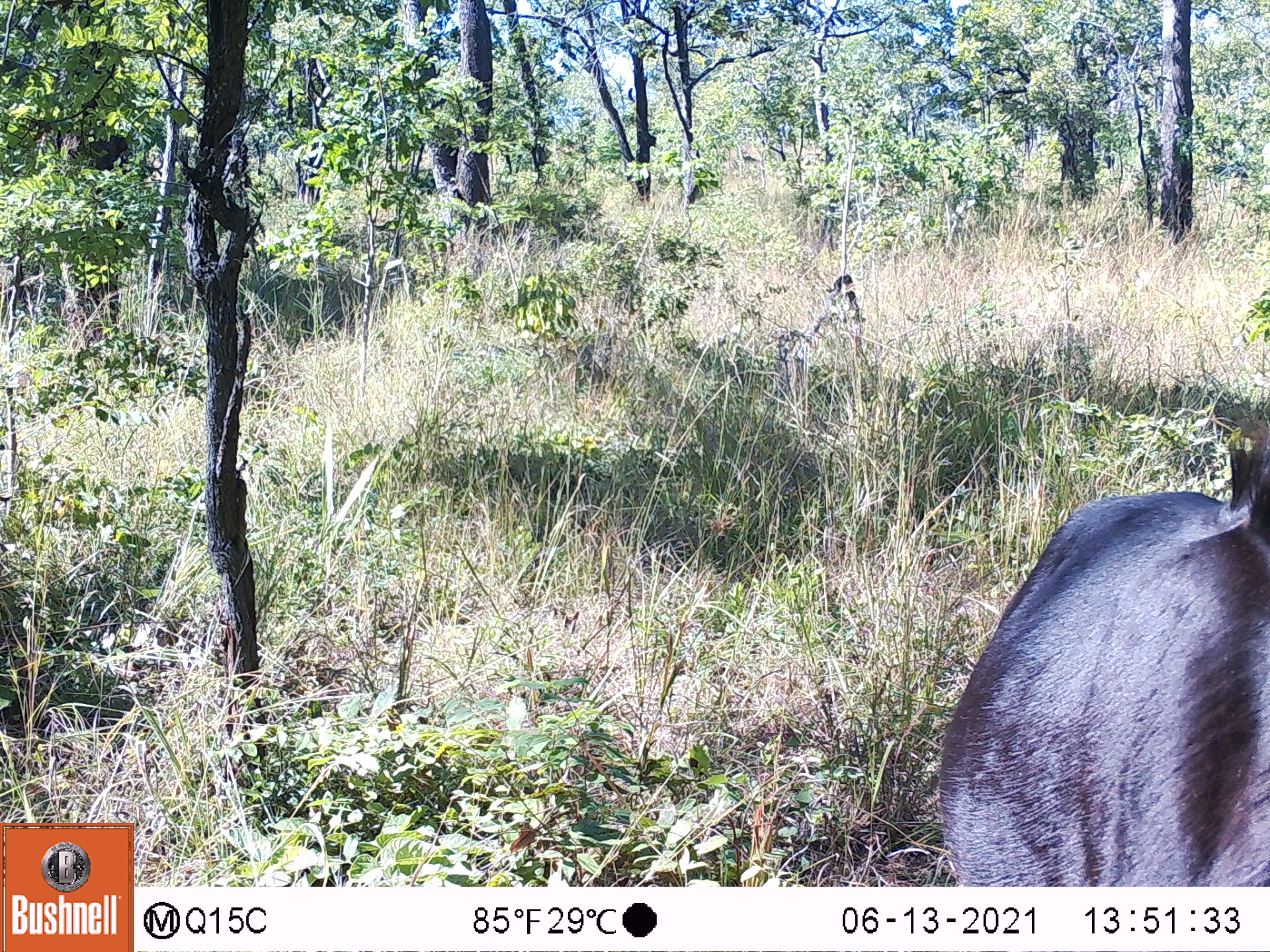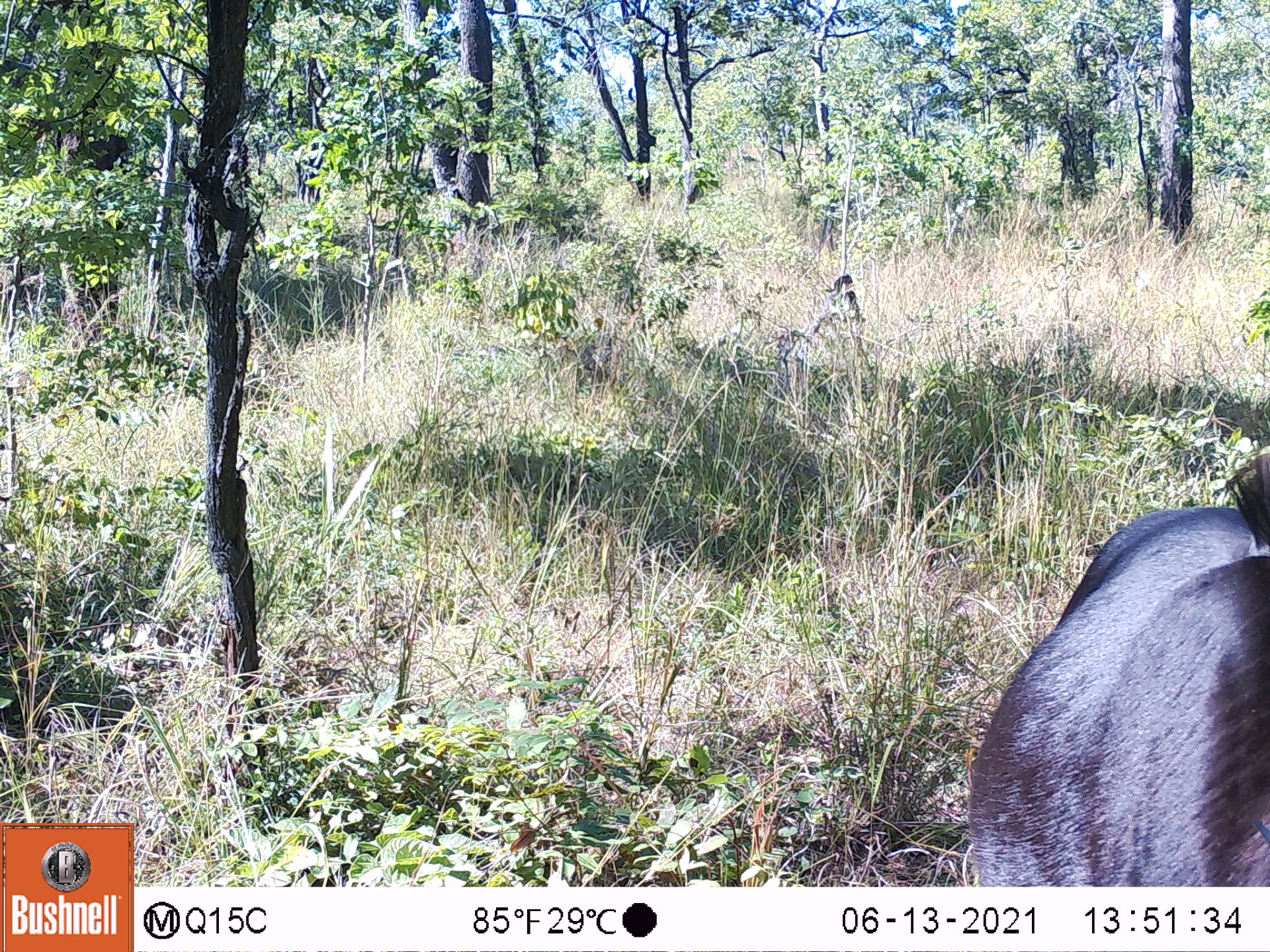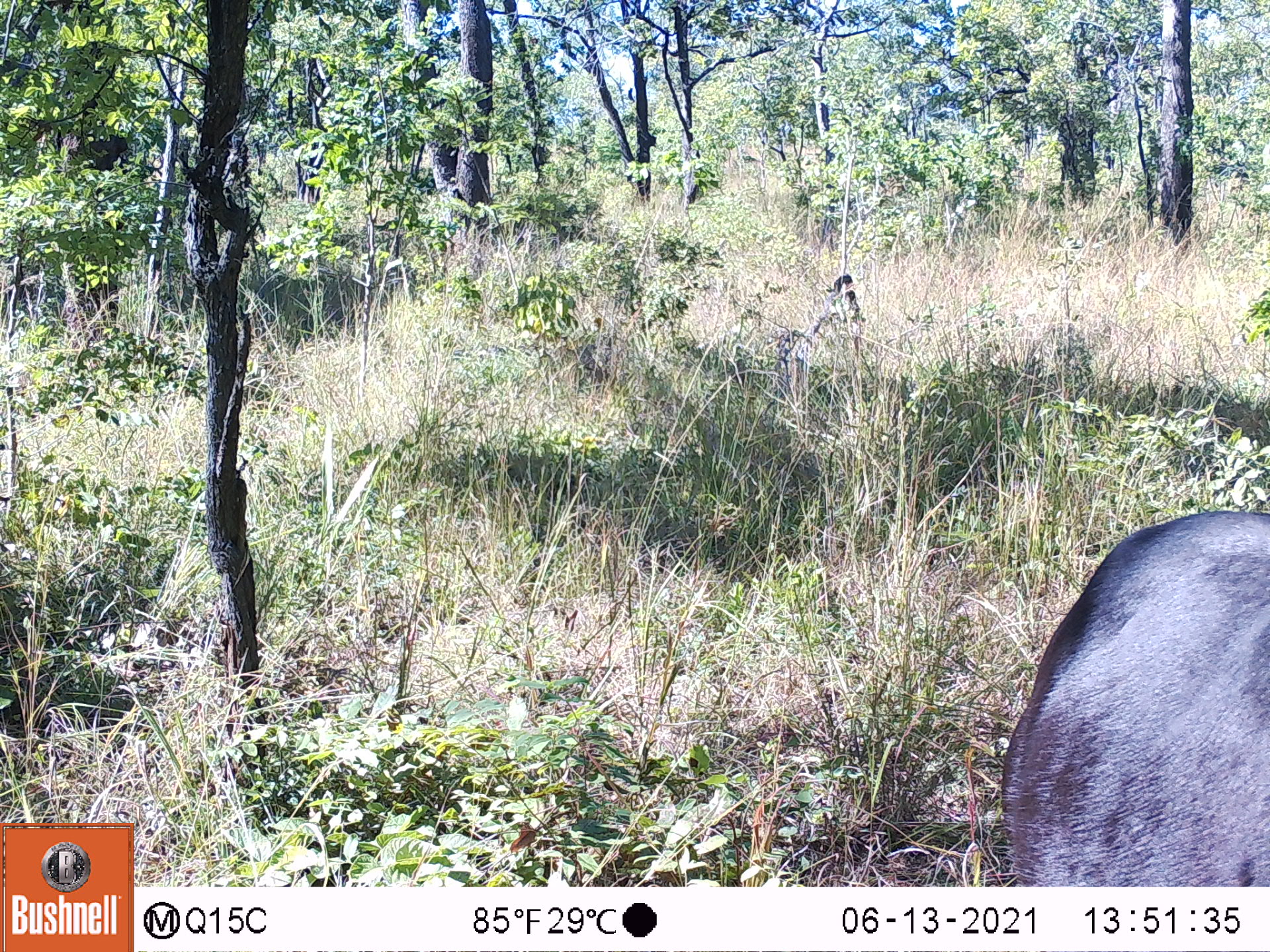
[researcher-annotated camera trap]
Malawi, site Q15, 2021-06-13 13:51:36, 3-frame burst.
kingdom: Animalia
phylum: Chordata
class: Mammalia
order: Artiodactyla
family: Bovidae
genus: Hippotragus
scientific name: Hippotragus niger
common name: sable antelope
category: sable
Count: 1.